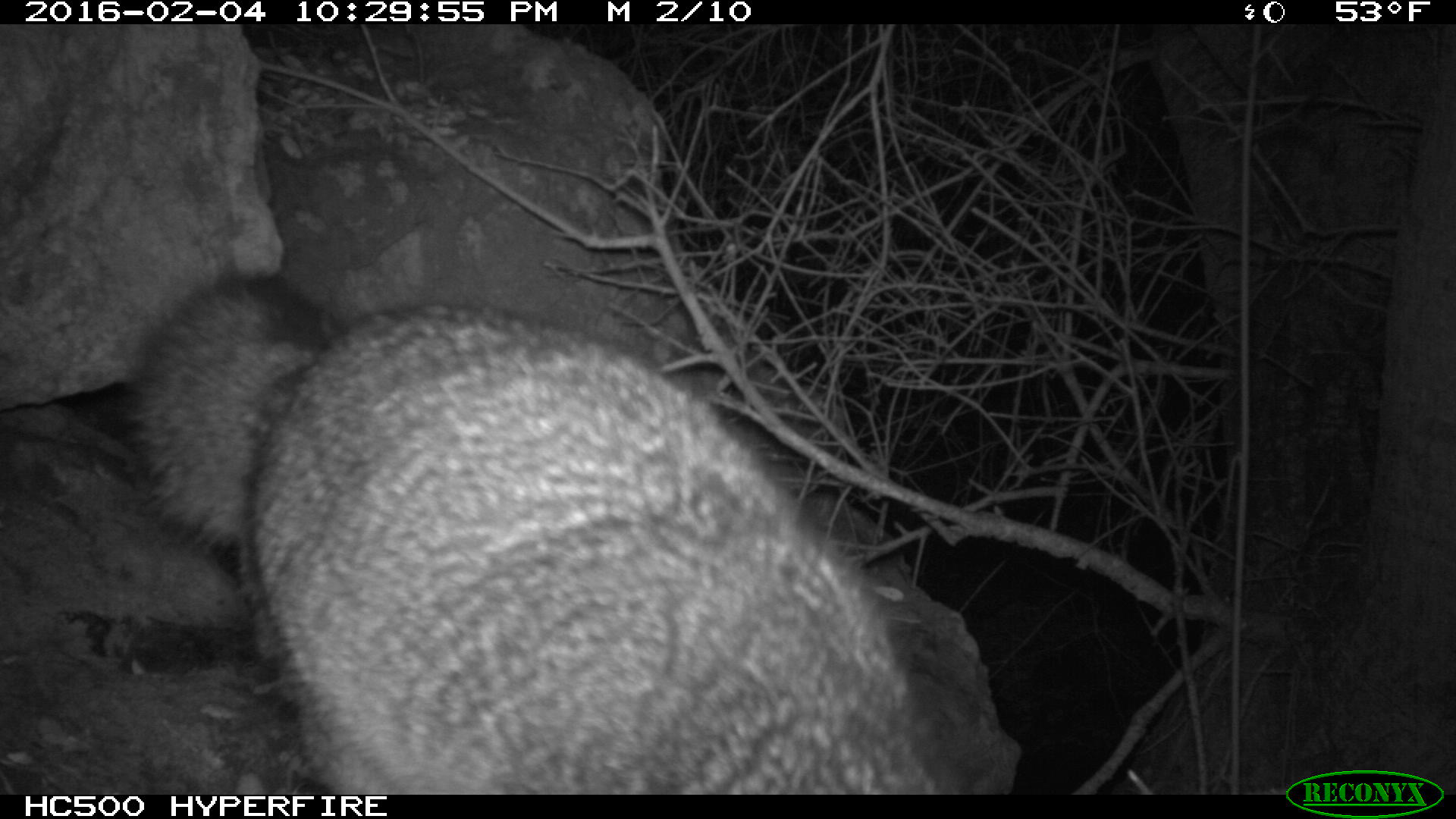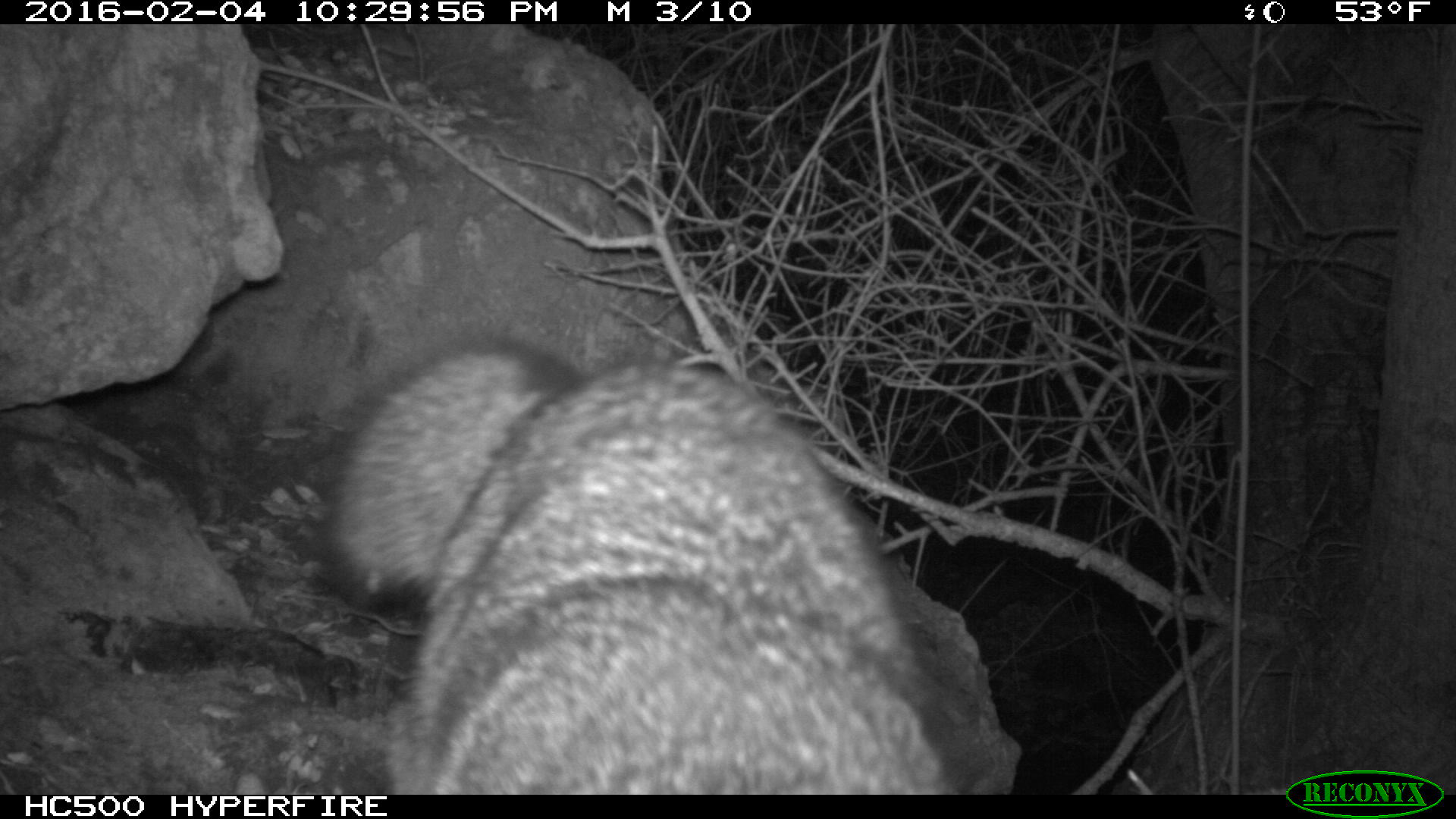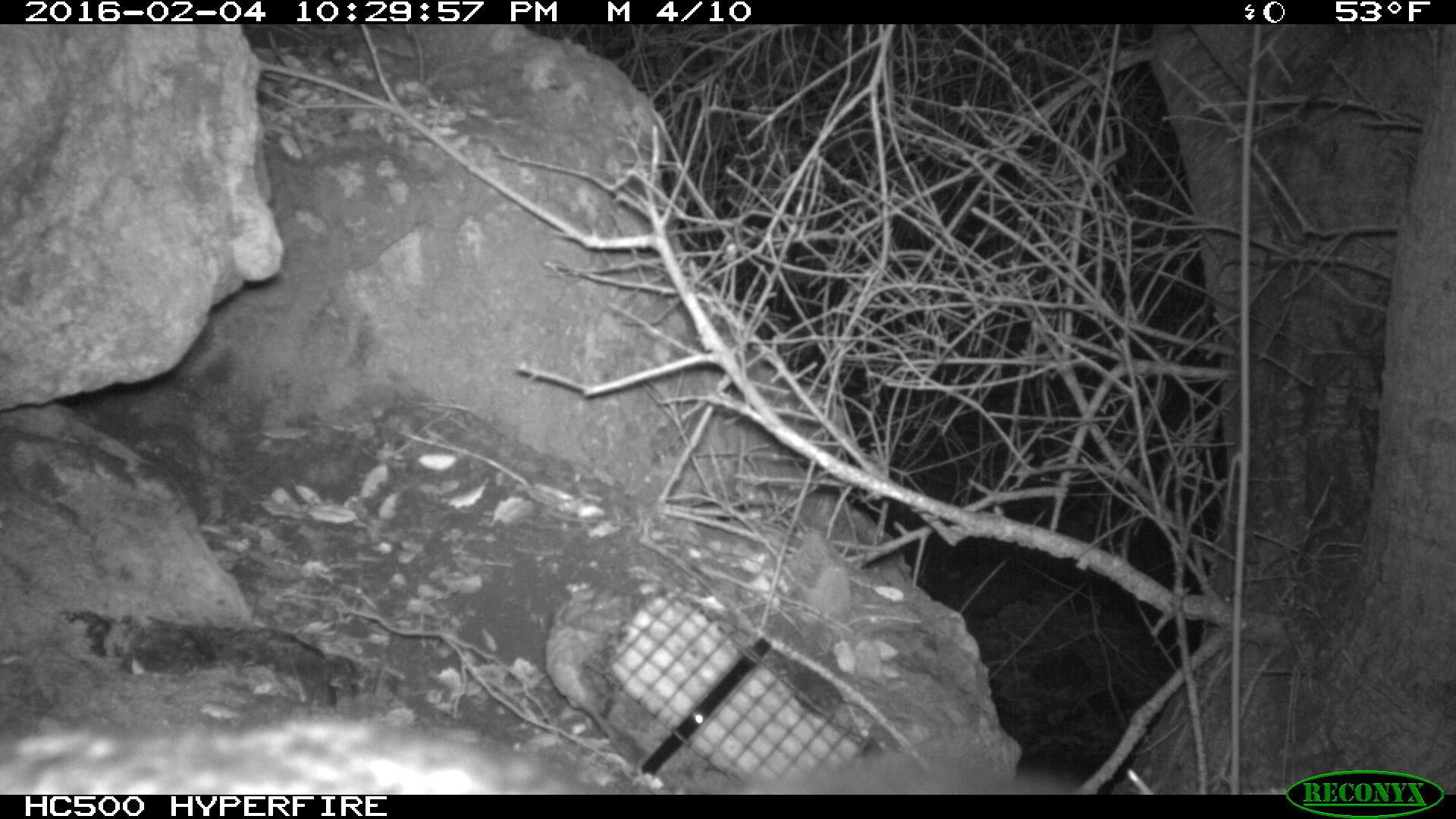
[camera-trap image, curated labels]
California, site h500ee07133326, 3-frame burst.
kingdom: Animalia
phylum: Chordata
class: Mammalia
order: Carnivora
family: Canidae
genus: Urocyon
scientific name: Urocyon littoralis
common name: island fox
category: fox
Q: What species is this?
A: Fox (island fox) (Urocyon littoralis).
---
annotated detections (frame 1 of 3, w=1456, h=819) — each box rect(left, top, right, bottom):
fox: rect(131, 269, 960, 795)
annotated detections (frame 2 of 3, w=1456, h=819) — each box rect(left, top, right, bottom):
fox: rect(312, 328, 963, 793)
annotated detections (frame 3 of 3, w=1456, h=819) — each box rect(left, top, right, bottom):
fox: rect(0, 704, 1094, 794)